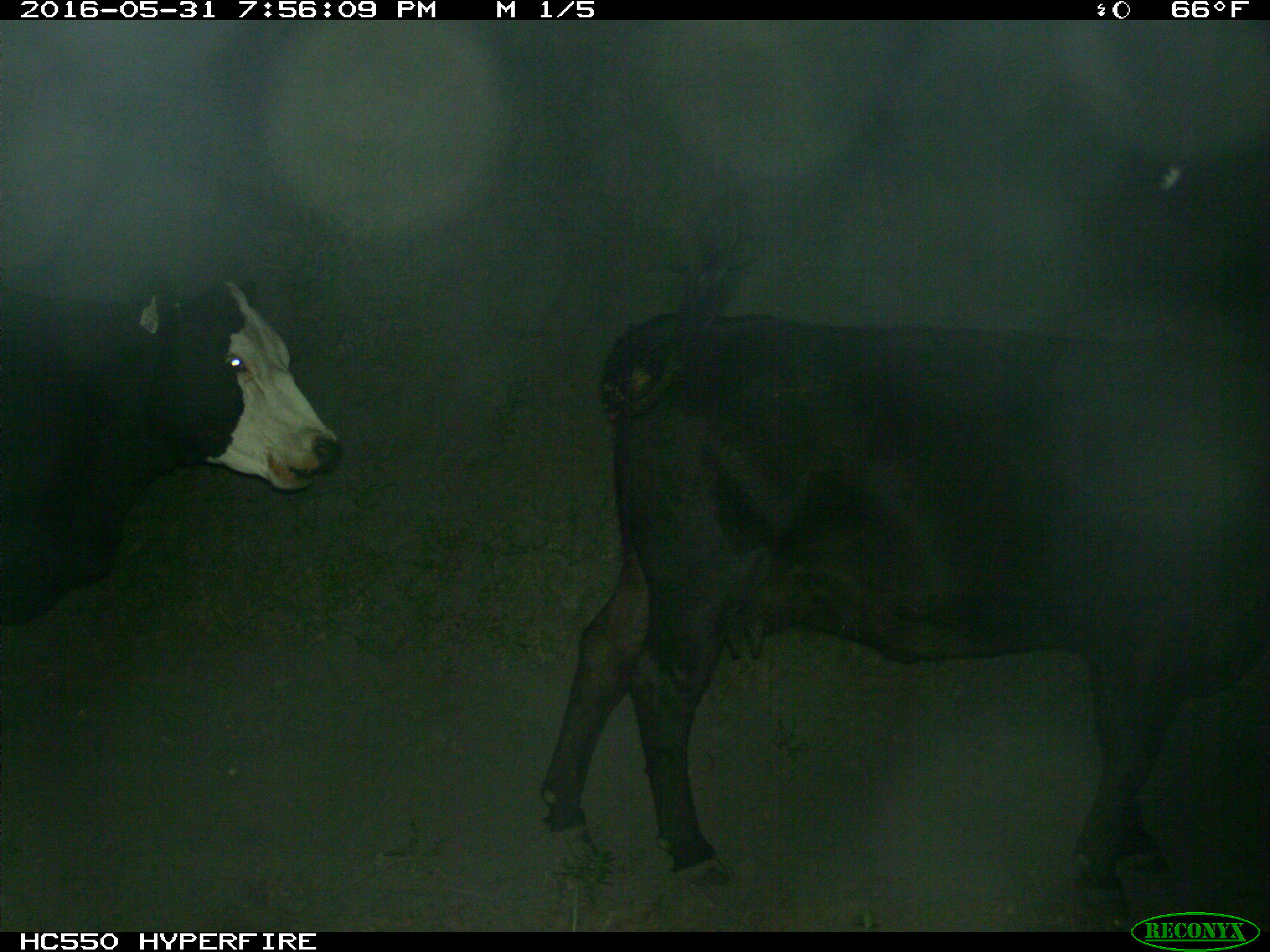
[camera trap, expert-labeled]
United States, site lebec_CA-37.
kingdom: Animalia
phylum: Chordata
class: Mammalia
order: Artiodactyla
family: Bovidae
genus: Bos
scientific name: Bos taurus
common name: domestic cow